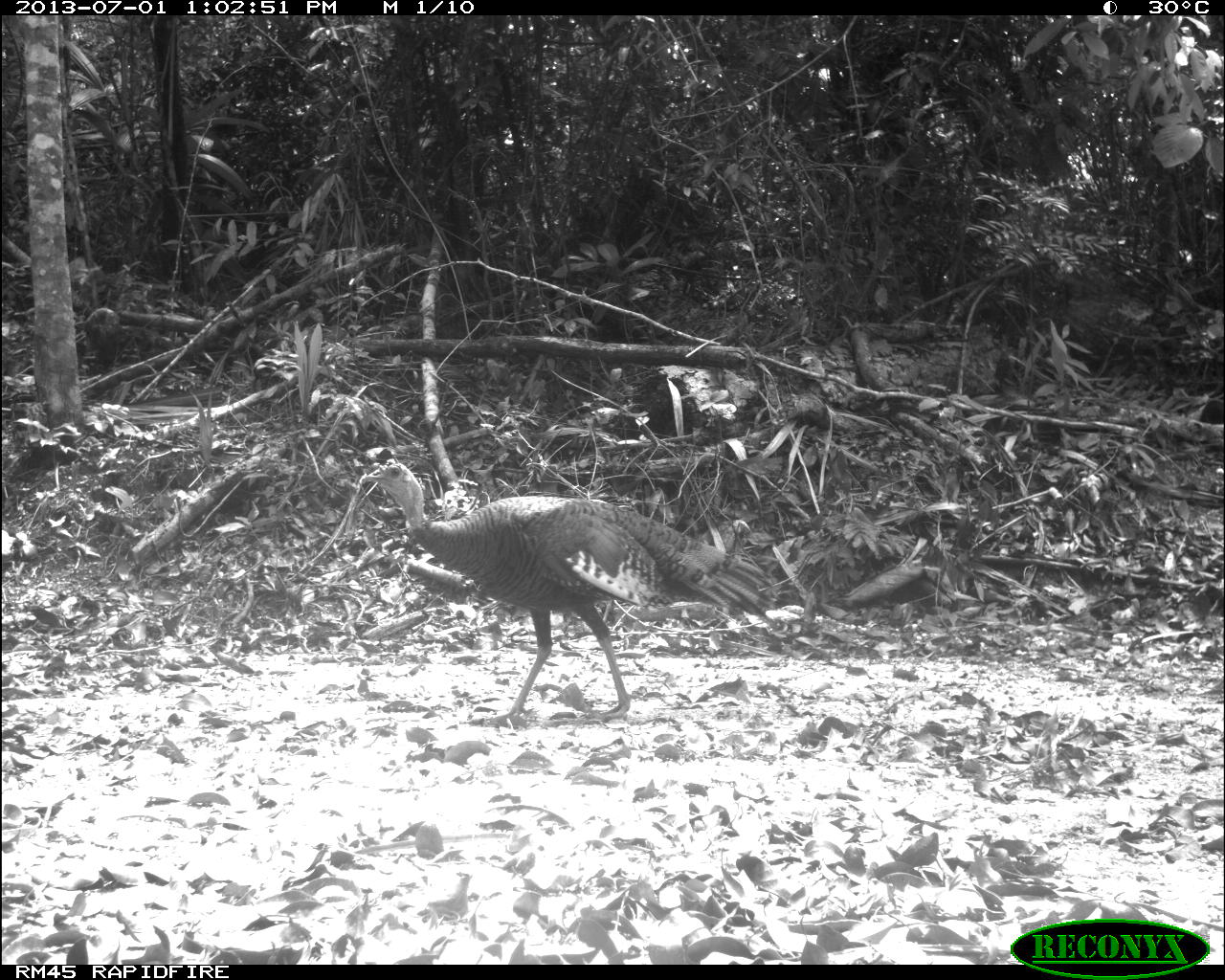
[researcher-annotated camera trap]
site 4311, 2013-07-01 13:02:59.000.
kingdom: Animalia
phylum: Chordata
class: Aves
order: Galliformes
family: Phasianidae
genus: Meleagris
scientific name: Meleagris ocellata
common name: ocellated turkey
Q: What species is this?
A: Meleagris ocellata (ocellated turkey).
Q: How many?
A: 1.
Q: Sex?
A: Male.